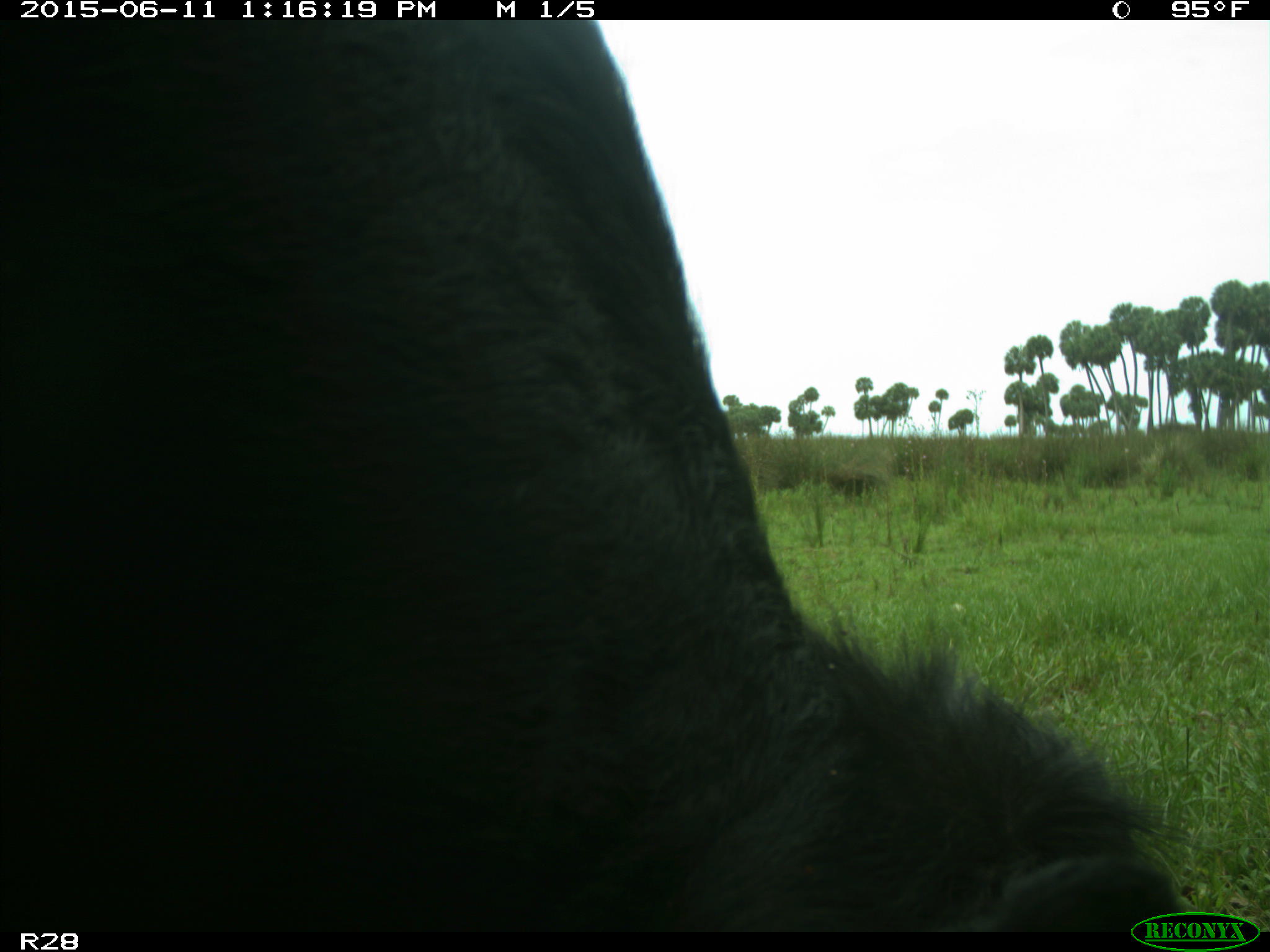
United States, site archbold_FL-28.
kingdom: Animalia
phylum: Chordata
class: Mammalia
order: Artiodactyla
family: Bovidae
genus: Bos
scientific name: Bos taurus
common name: domestic cow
Bos taurus (domestic cow).